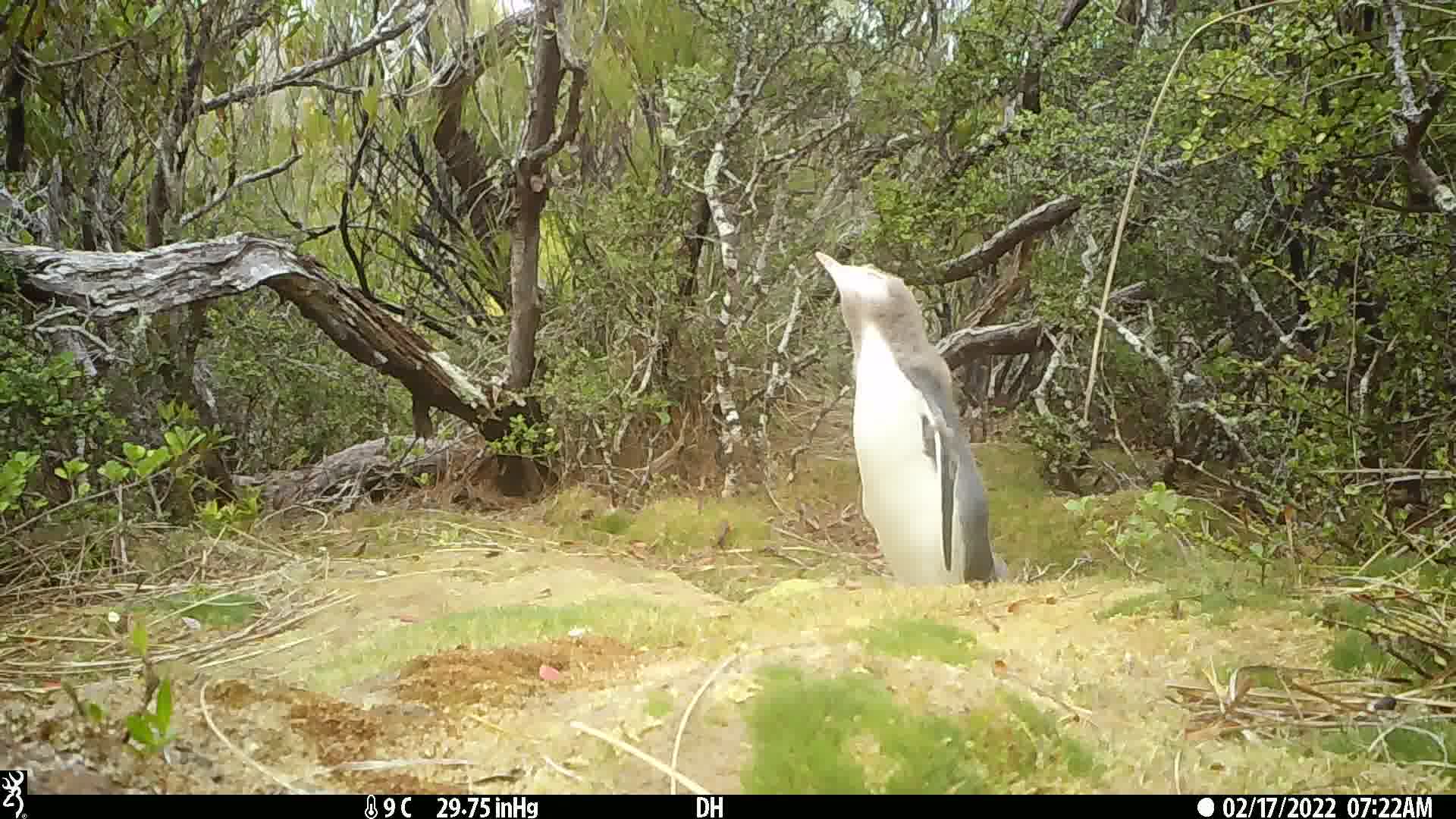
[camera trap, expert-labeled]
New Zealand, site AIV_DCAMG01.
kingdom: Animalia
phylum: Chordata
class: Aves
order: Sphenisciformes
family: Spheniscidae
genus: Megadyptes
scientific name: Megadyptes antipodes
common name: yellow-eyed penguin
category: yellow eyed penguin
Yellow eyed penguin (yellow-eyed penguin) (Megadyptes antipodes).